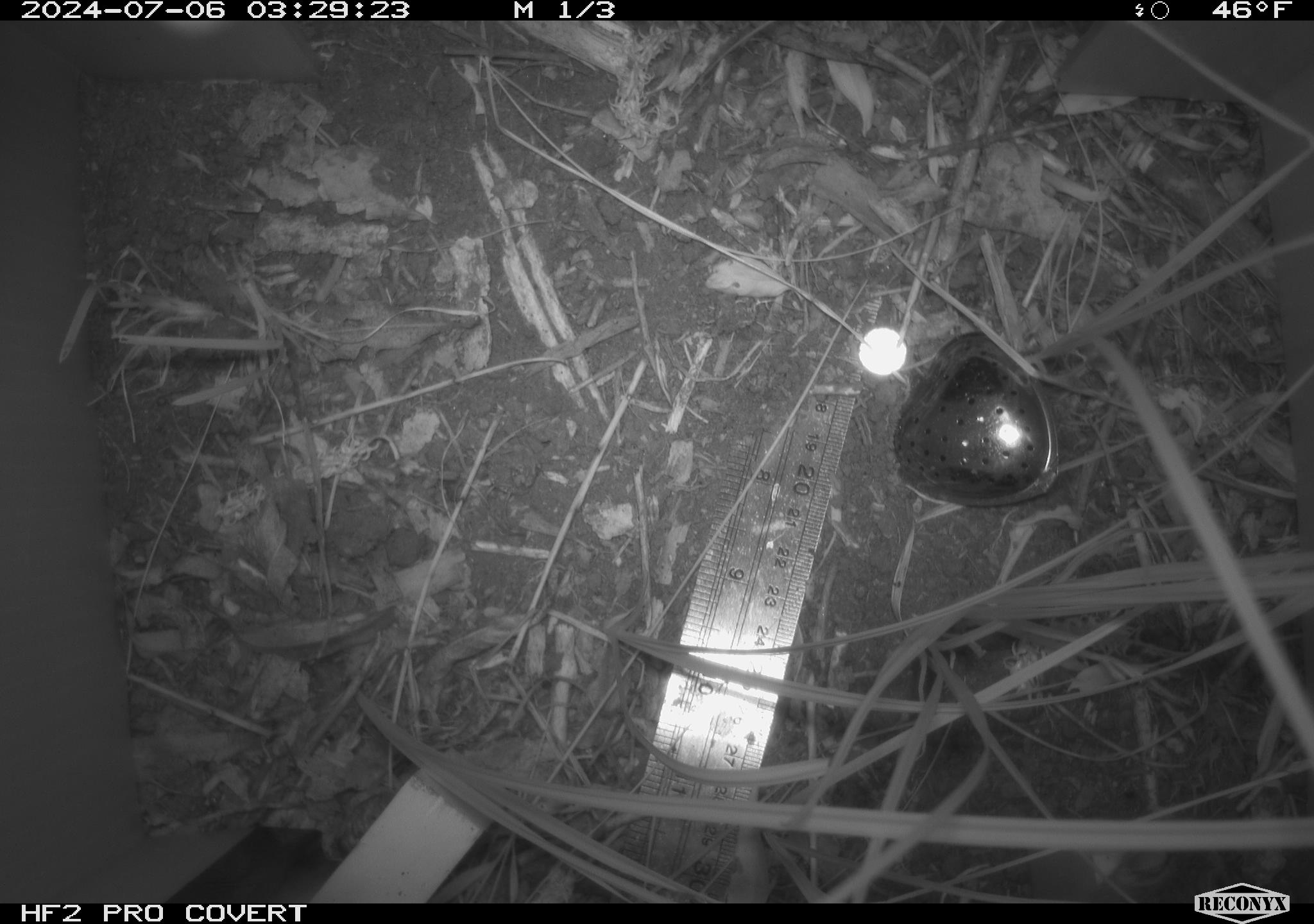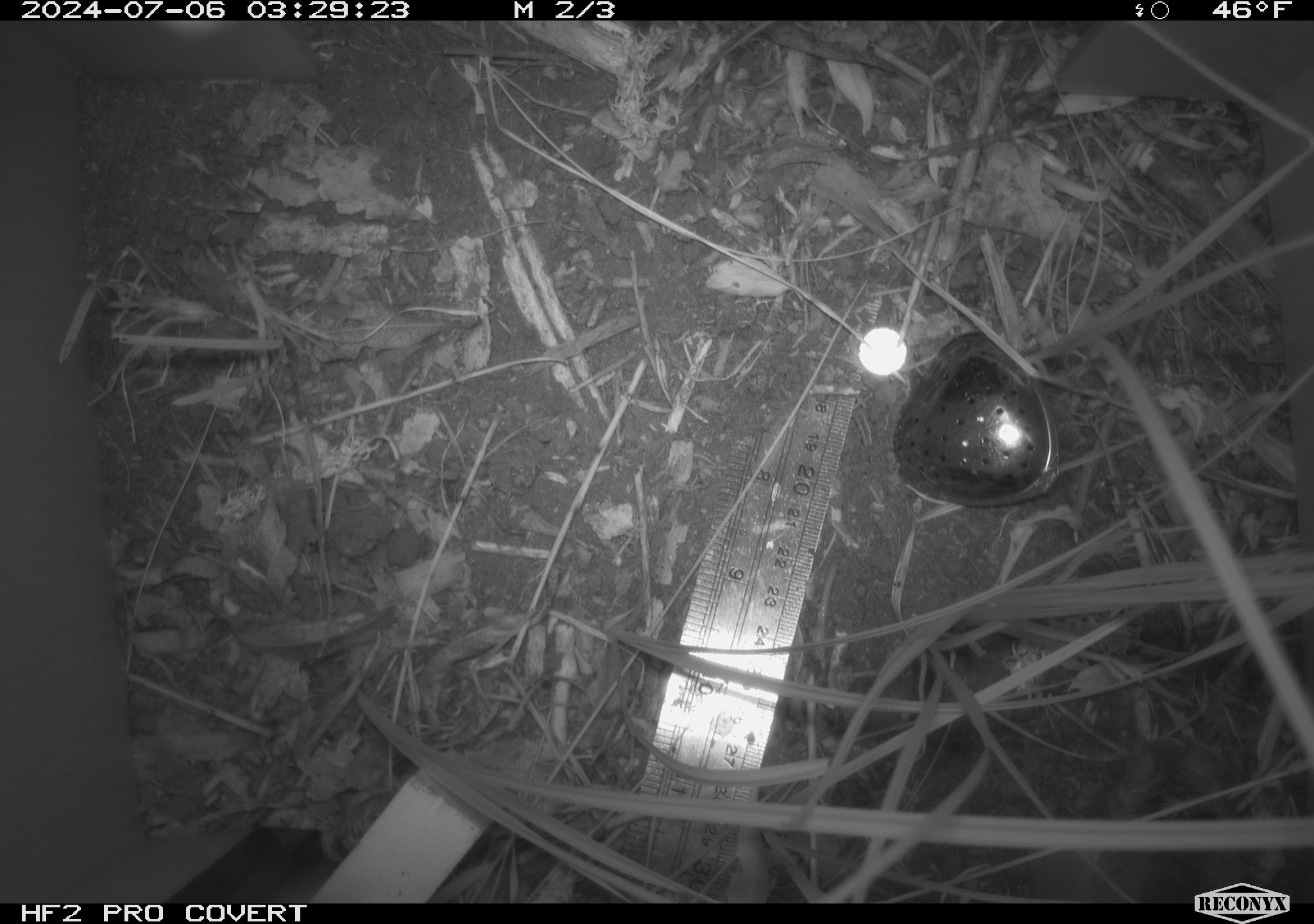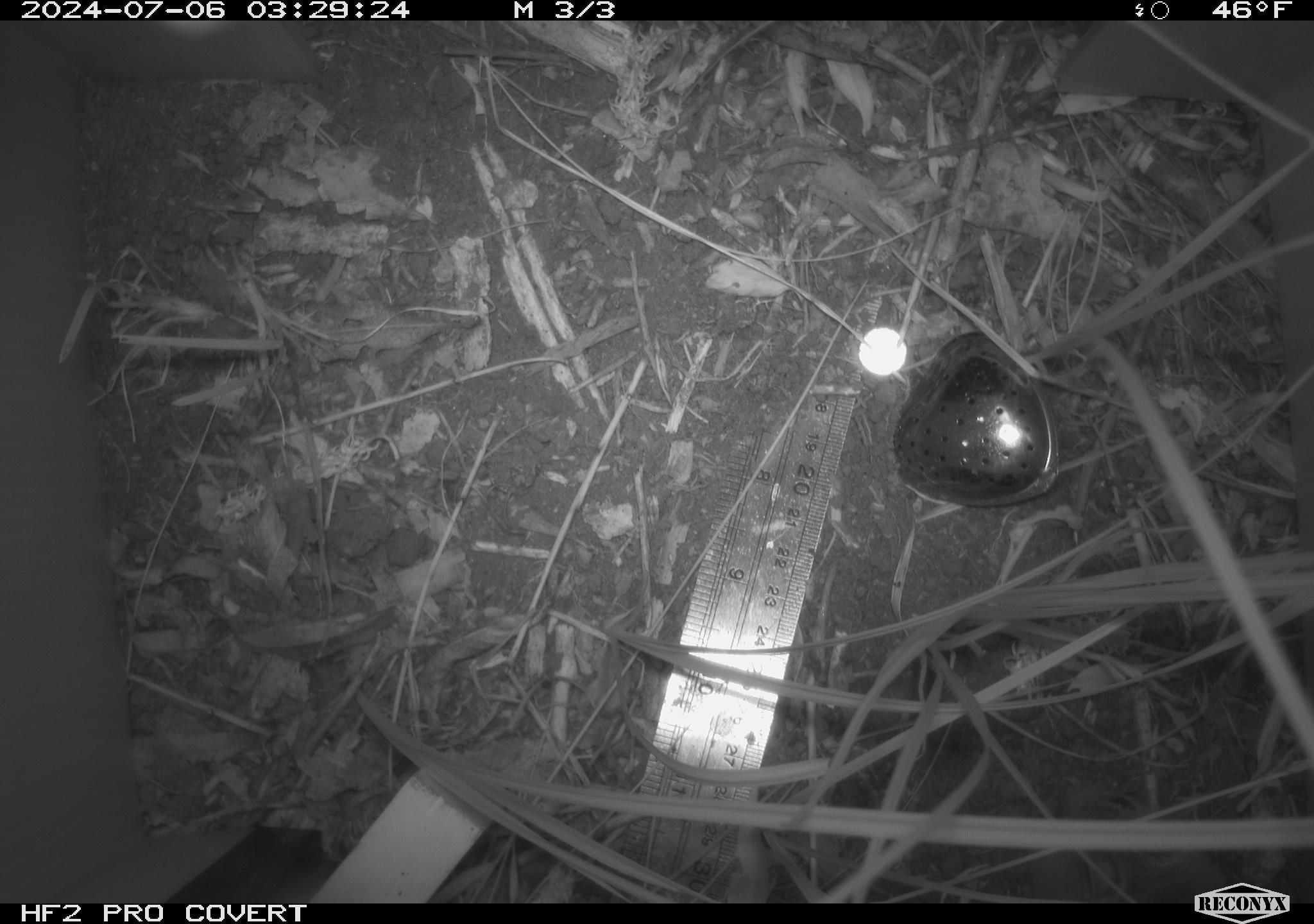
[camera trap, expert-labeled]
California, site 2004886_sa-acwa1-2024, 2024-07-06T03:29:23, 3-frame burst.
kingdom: Animalia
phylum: Chordata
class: Mammalia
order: Rodentia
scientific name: Rodentia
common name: mouse species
Mouse species (Rodentia).